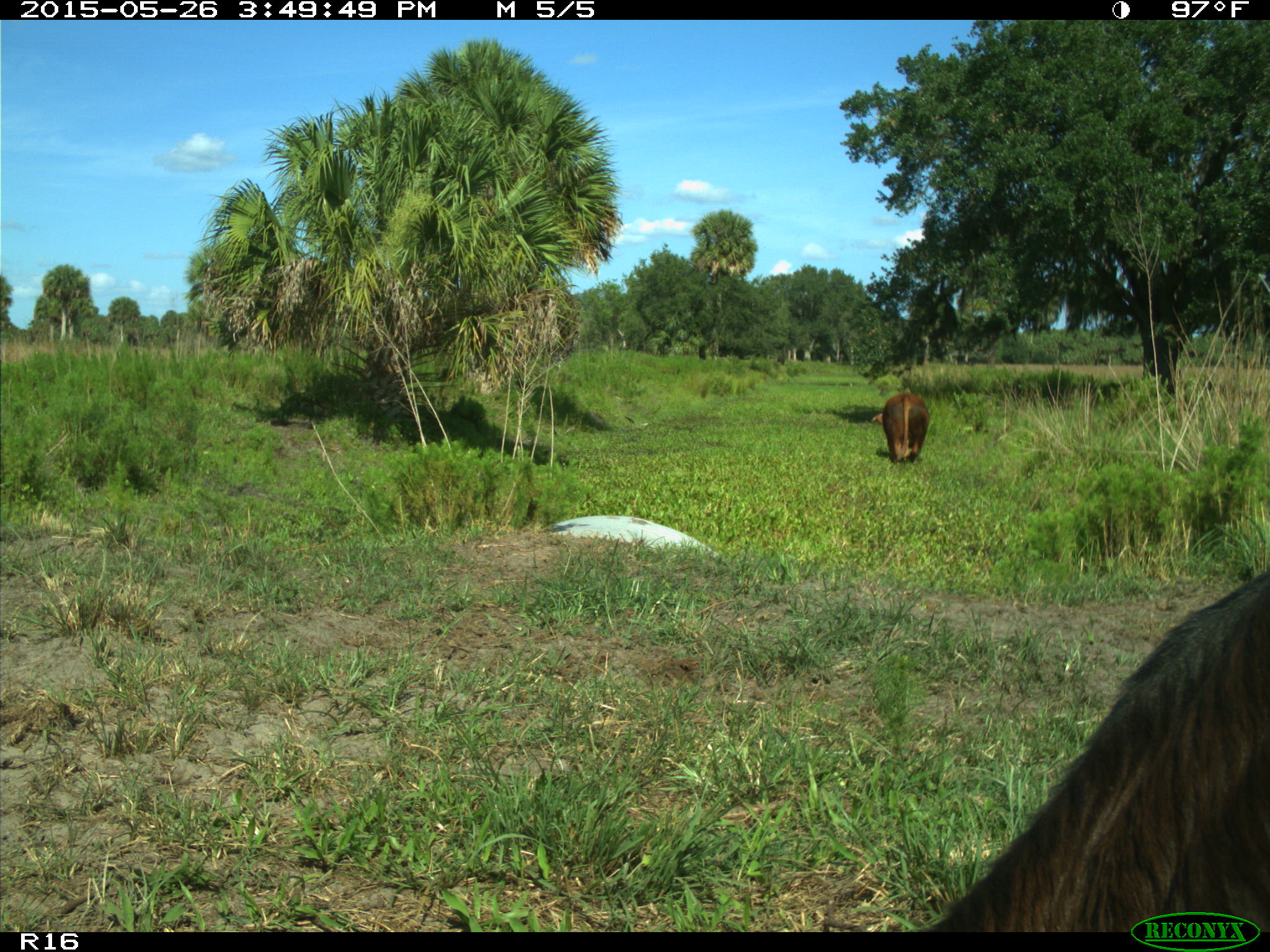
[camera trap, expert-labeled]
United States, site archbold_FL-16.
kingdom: Animalia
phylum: Chordata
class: Mammalia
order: Artiodactyla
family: Bovidae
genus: Bos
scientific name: Bos taurus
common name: domestic cow